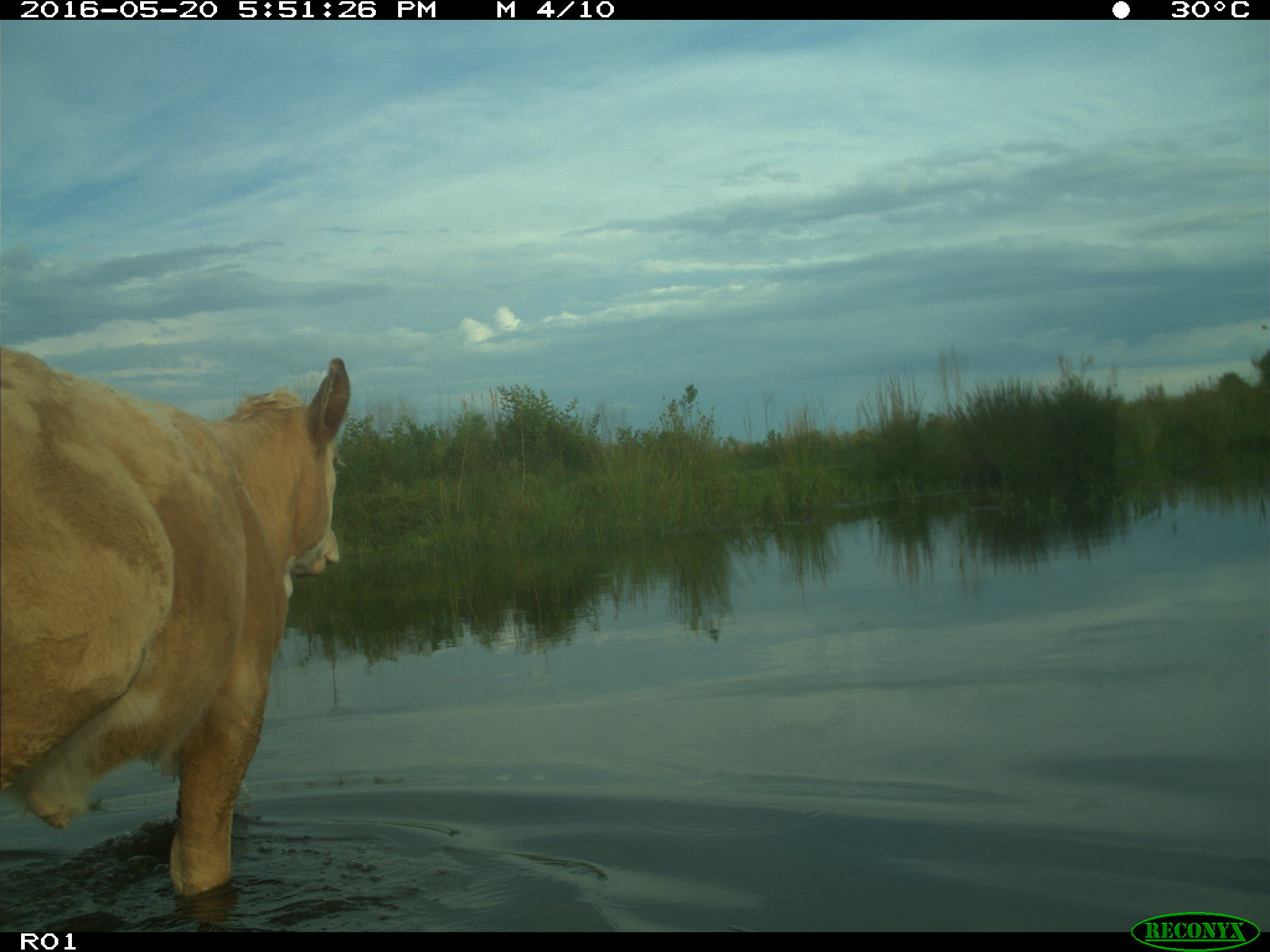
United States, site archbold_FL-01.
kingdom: Animalia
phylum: Chordata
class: Mammalia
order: Artiodactyla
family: Bovidae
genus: Bos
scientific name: Bos taurus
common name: domestic cow